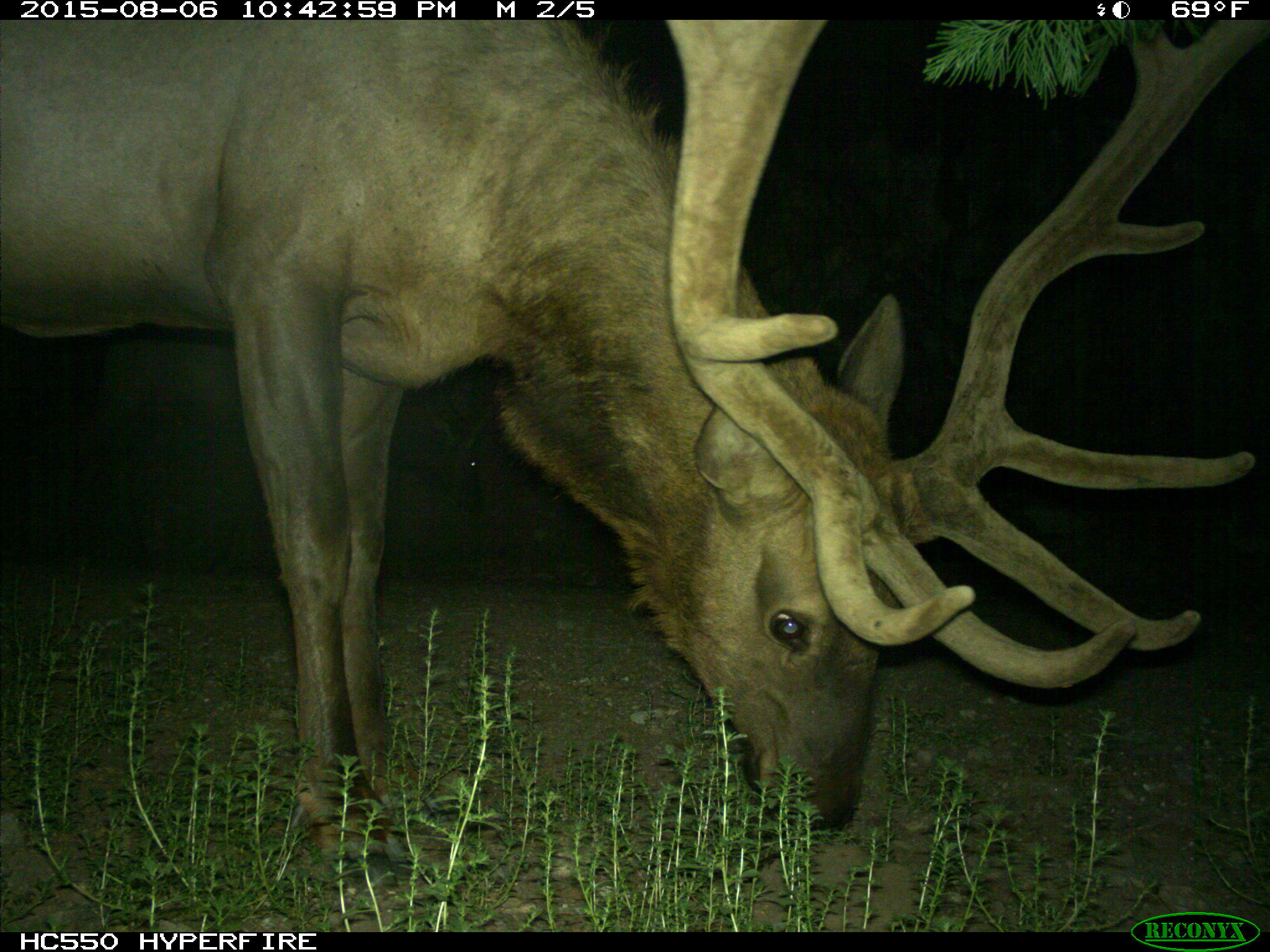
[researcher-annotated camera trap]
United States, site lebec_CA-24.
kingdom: Animalia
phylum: Chordata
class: Mammalia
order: Artiodactyla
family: Cervidae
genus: Cervus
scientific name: Cervus canadensis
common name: elk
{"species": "Cervus canadensis (elk)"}